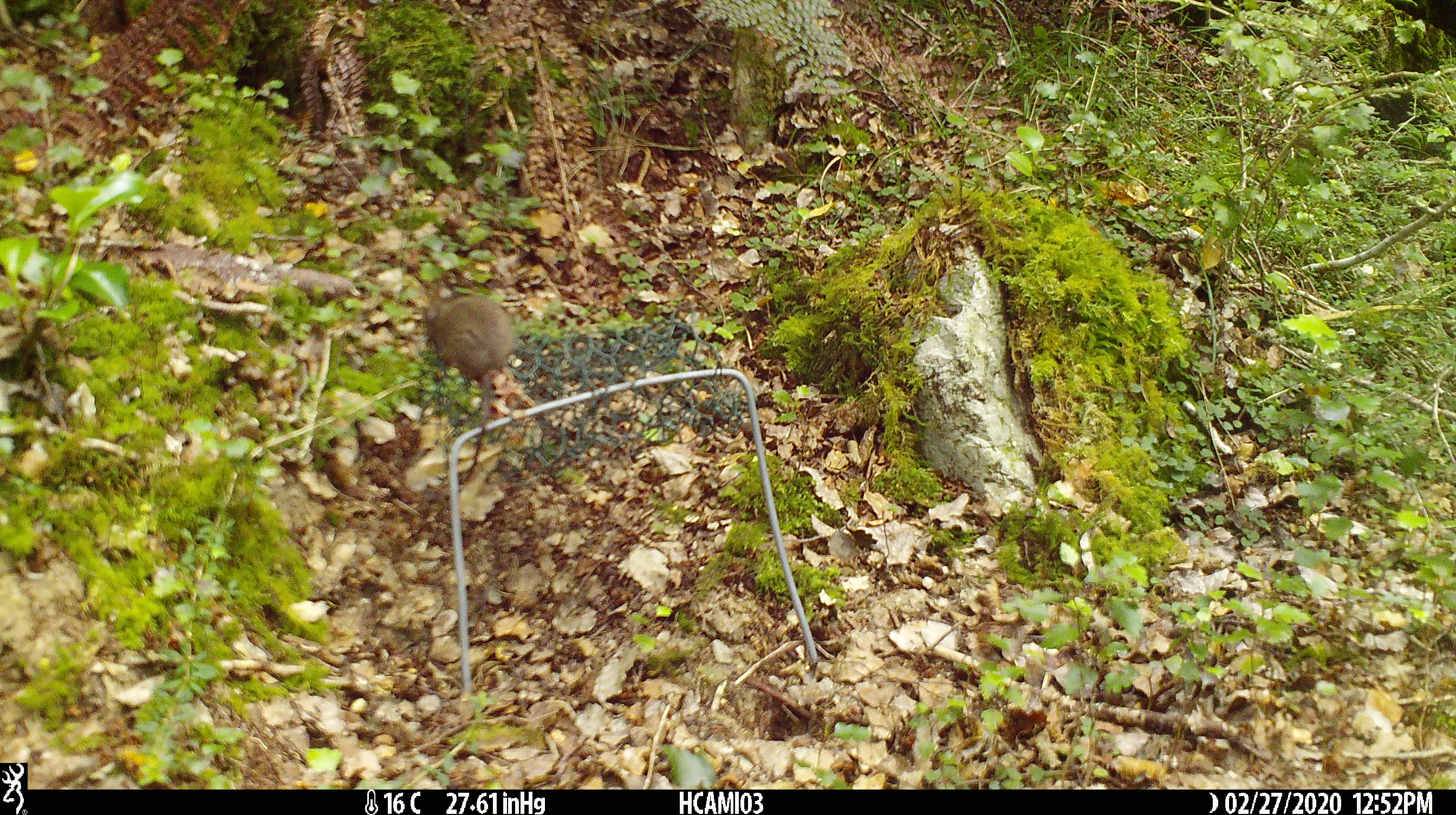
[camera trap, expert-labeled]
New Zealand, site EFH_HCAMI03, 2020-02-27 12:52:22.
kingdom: Animalia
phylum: Chordata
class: Mammalia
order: Rodentia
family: Muridae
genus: Mus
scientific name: Mus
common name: mouse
Mouse (Mus).